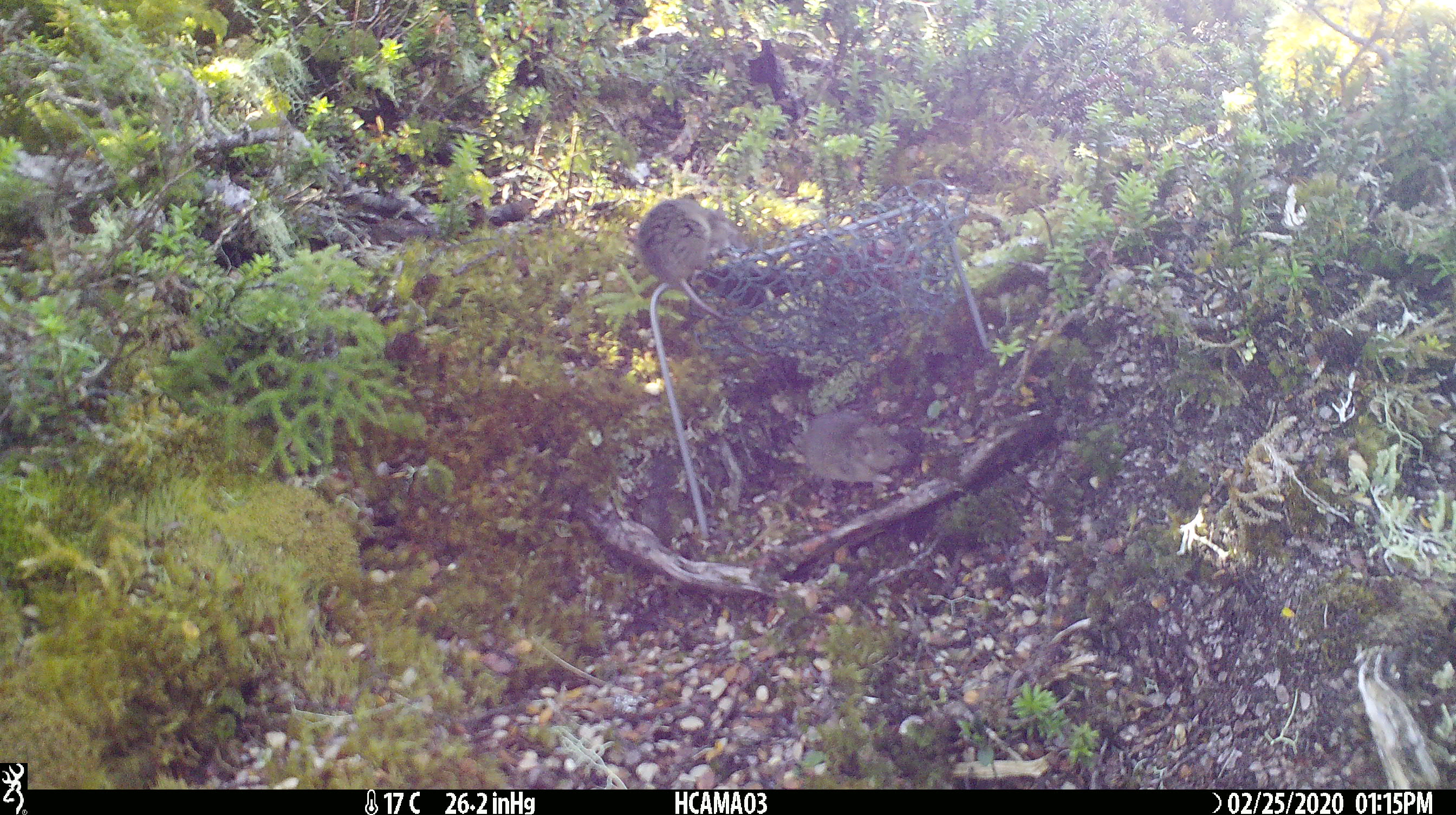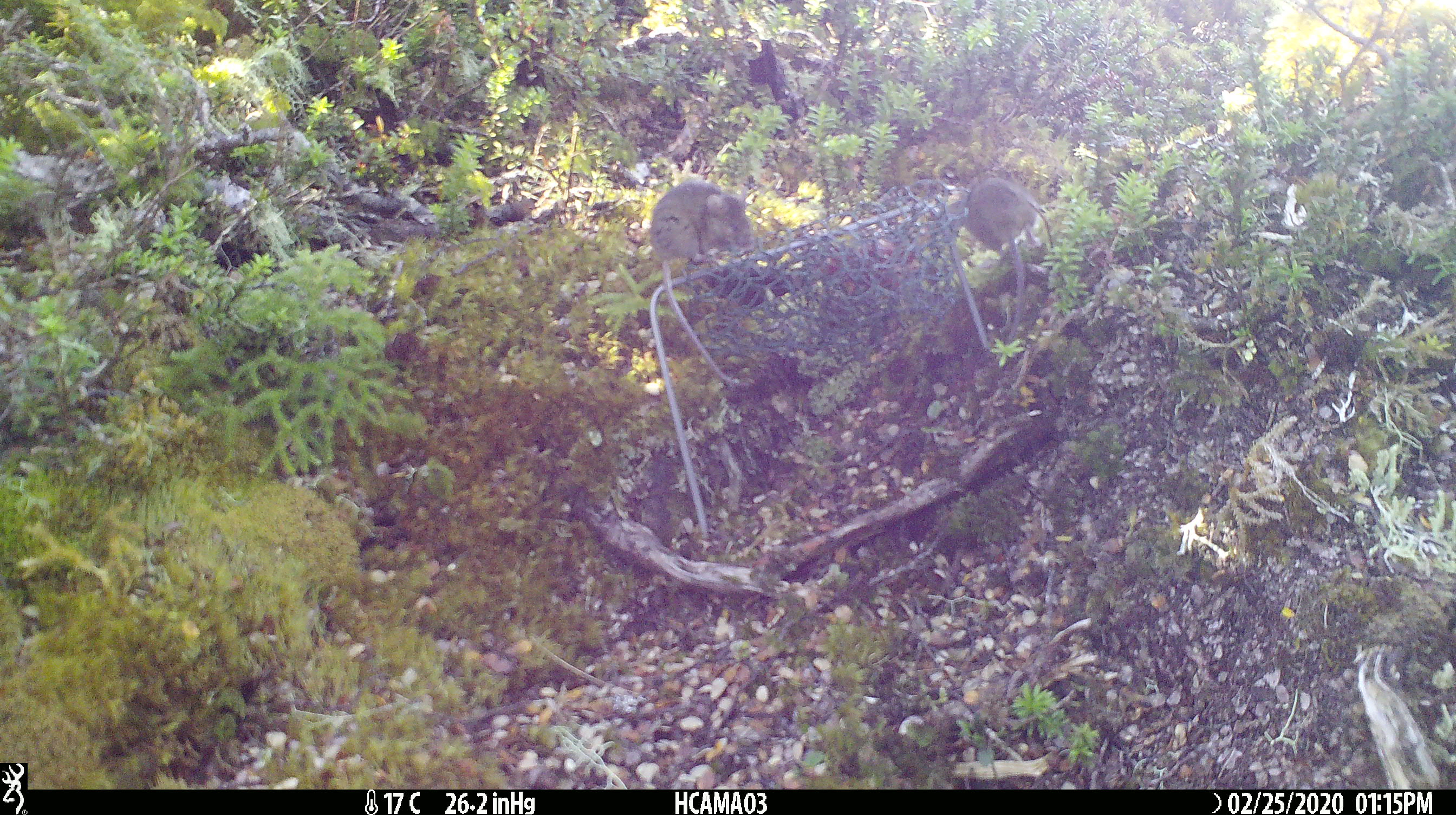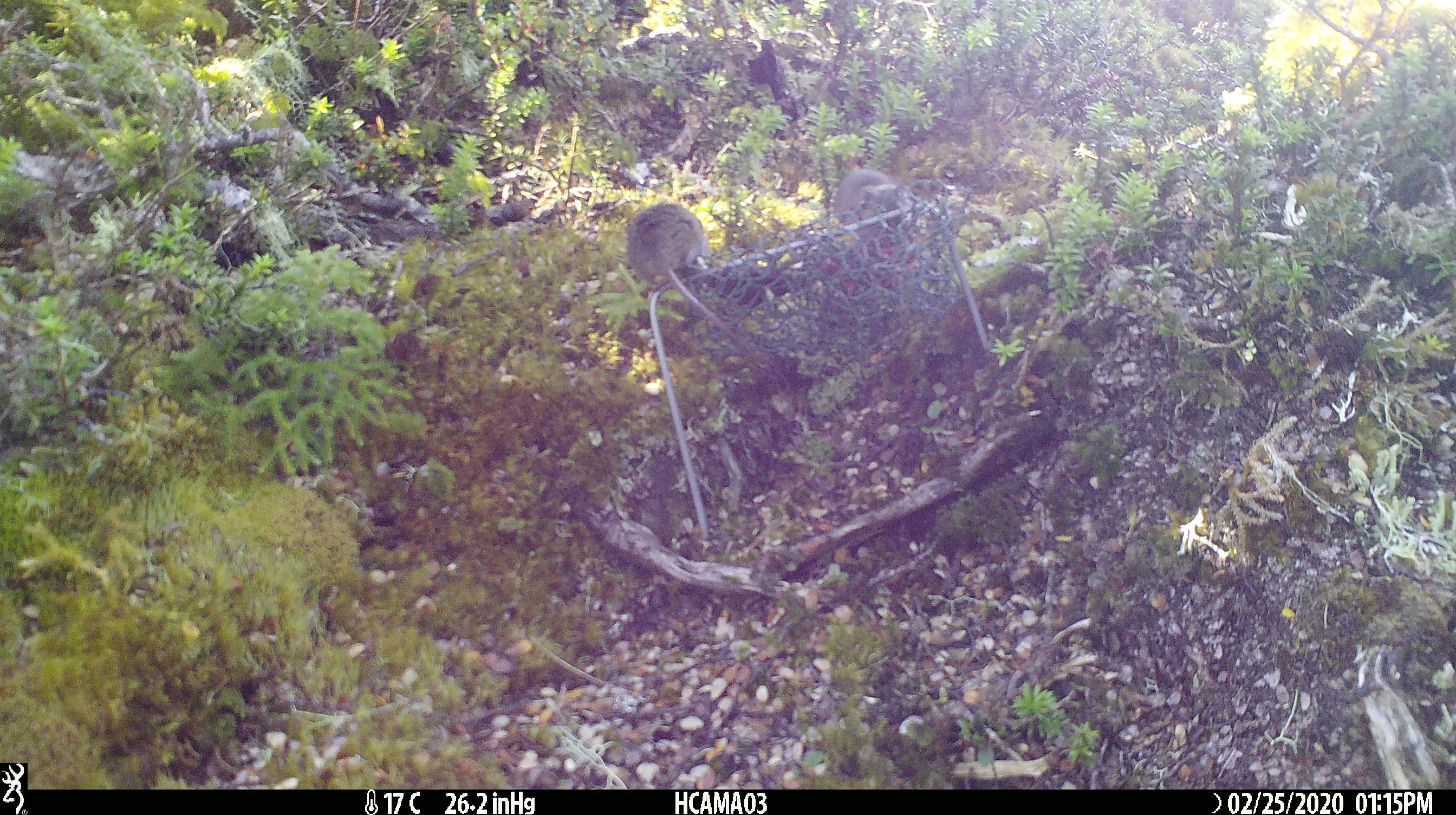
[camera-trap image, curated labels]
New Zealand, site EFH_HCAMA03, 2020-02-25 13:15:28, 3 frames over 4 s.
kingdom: Animalia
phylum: Chordata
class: Mammalia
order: Rodentia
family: Muridae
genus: Mus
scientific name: Mus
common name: mouse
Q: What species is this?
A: Mouse (Mus).